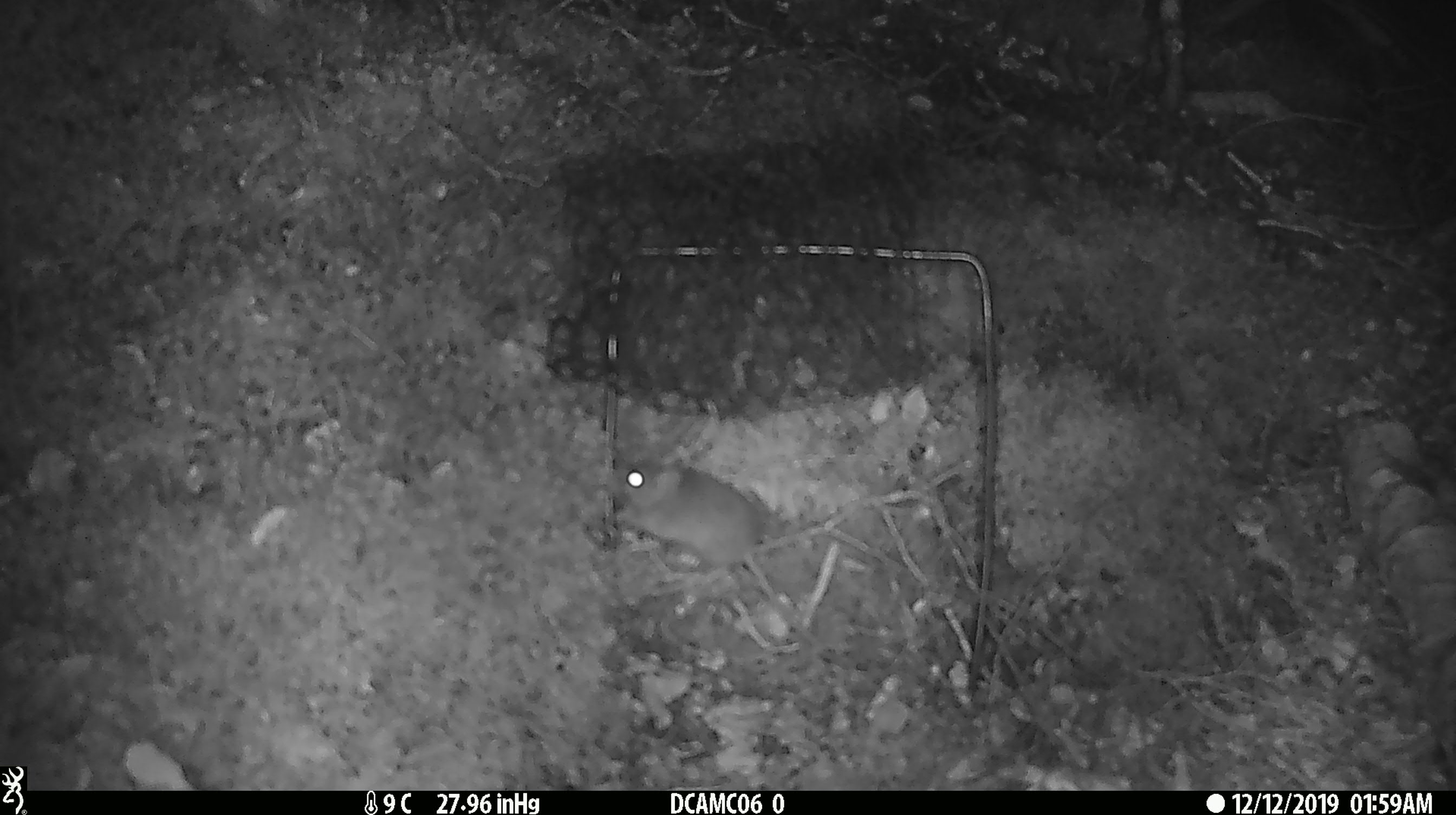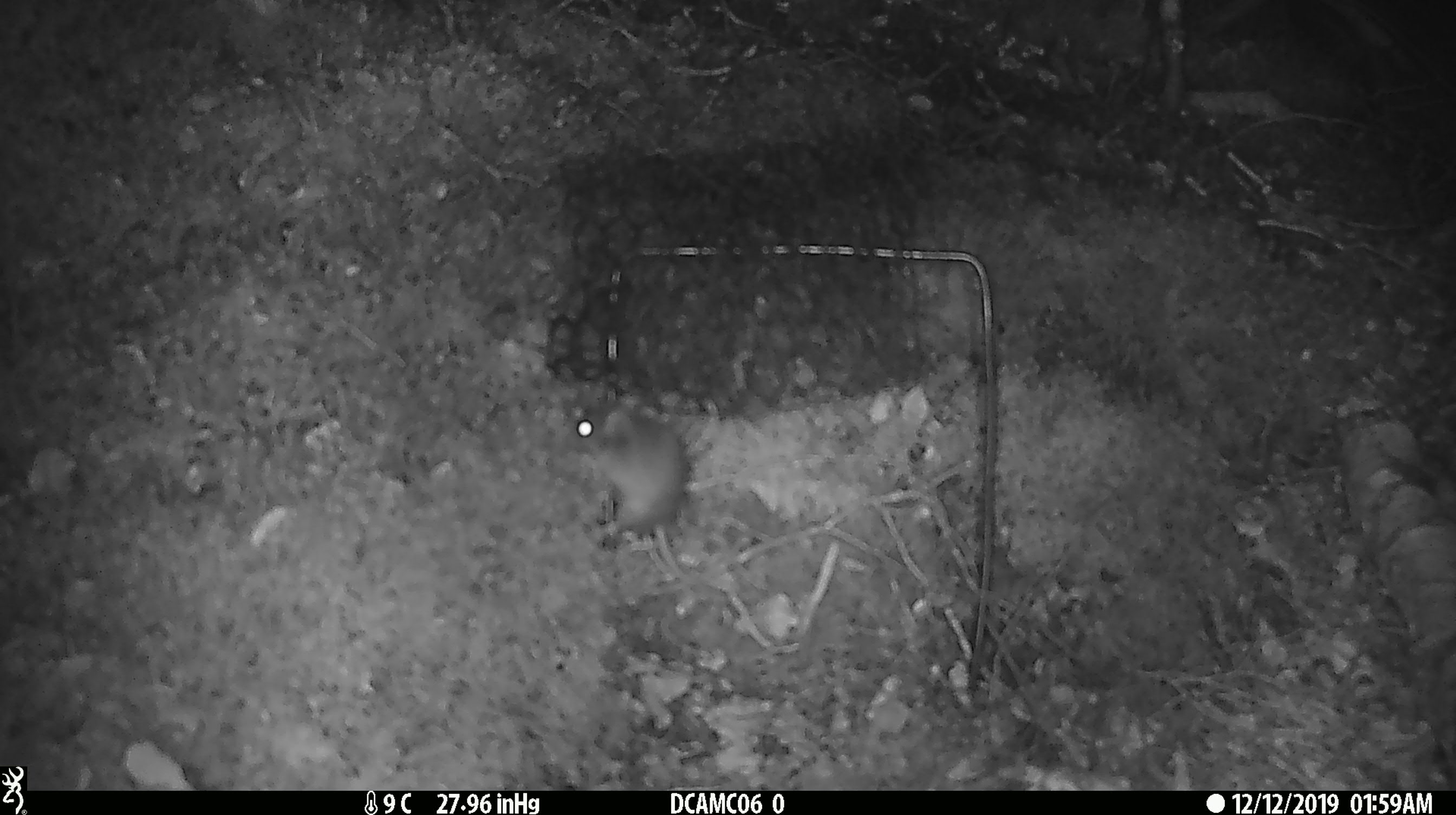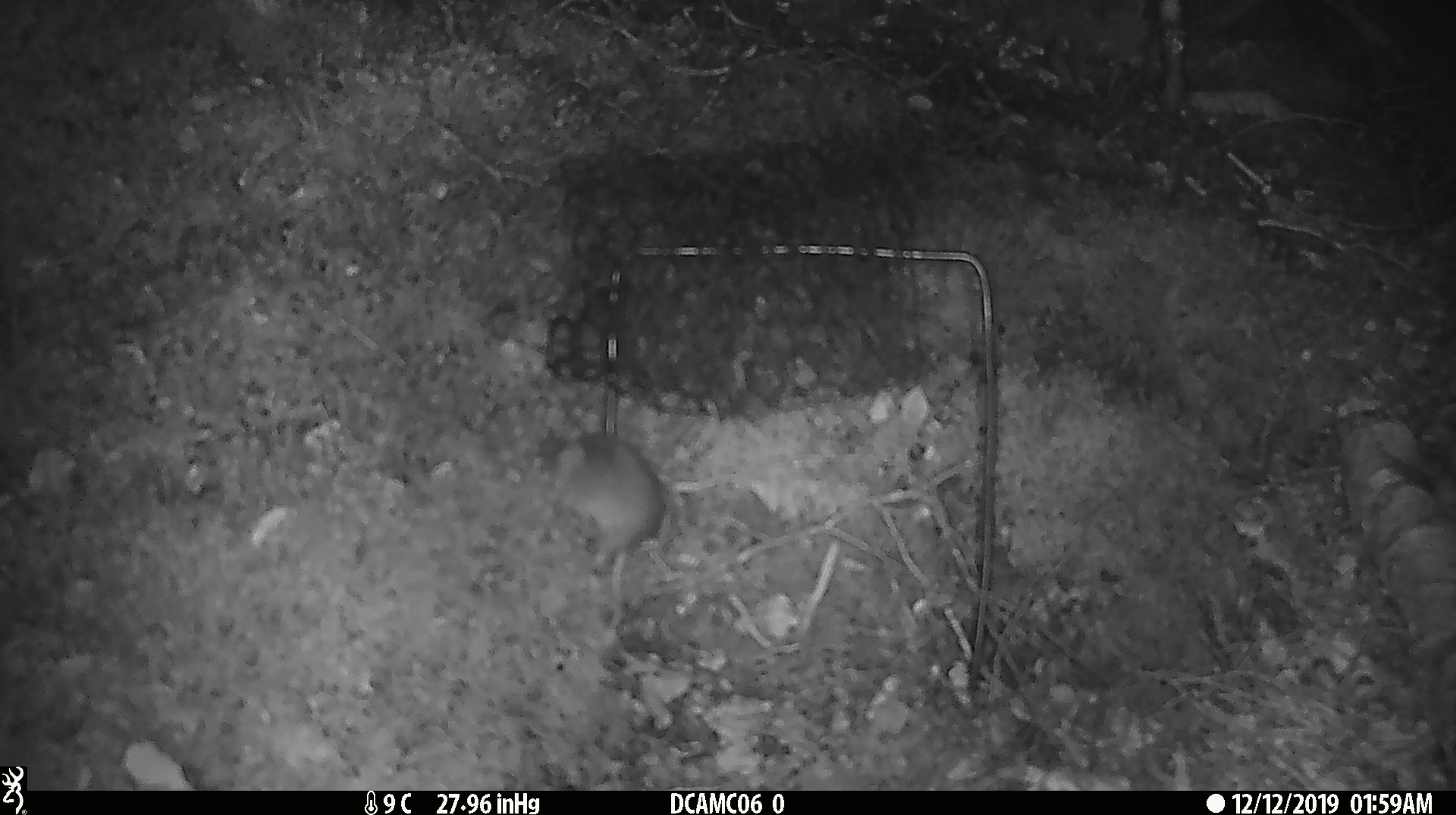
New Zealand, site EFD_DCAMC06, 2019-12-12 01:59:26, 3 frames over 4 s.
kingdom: Animalia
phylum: Chordata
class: Mammalia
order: Rodentia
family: Muridae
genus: Mus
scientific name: Mus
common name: mouse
Mouse (Mus).